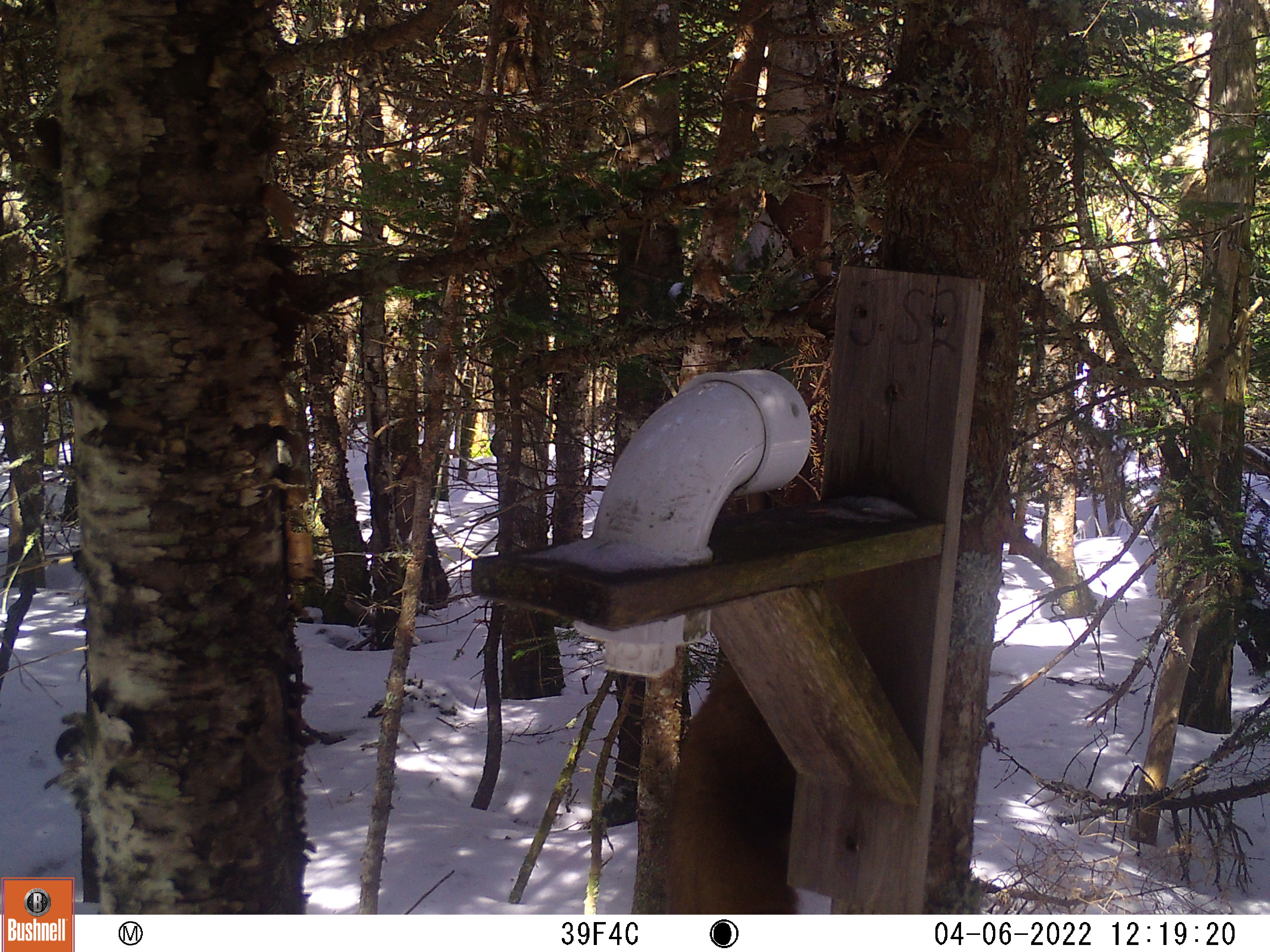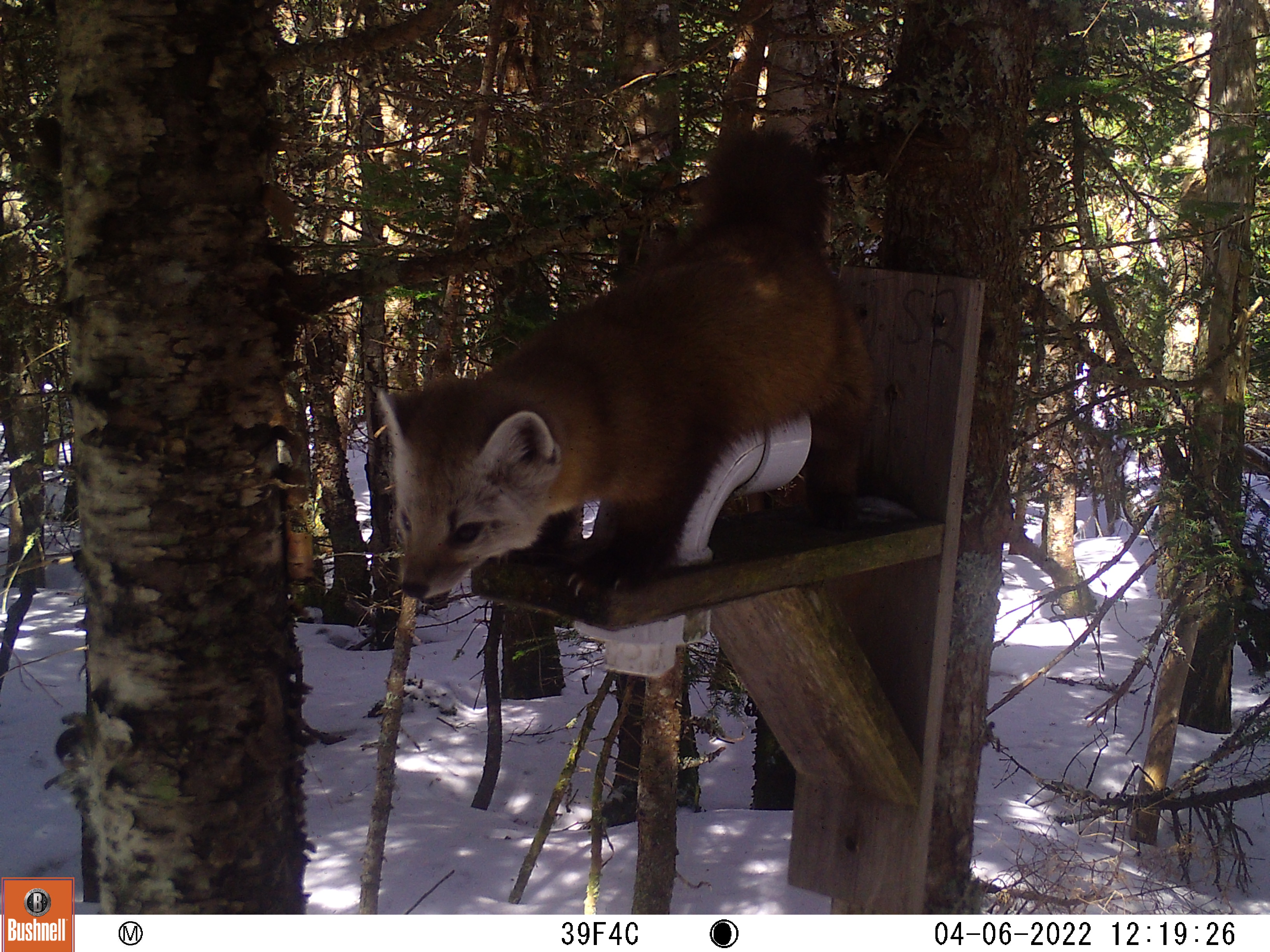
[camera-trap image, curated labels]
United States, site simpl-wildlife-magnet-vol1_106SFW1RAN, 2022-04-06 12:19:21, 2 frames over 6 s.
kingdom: Animalia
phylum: Chordata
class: Mammalia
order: Carnivora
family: Mustelidae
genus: Martes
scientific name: Martes americana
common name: american marten